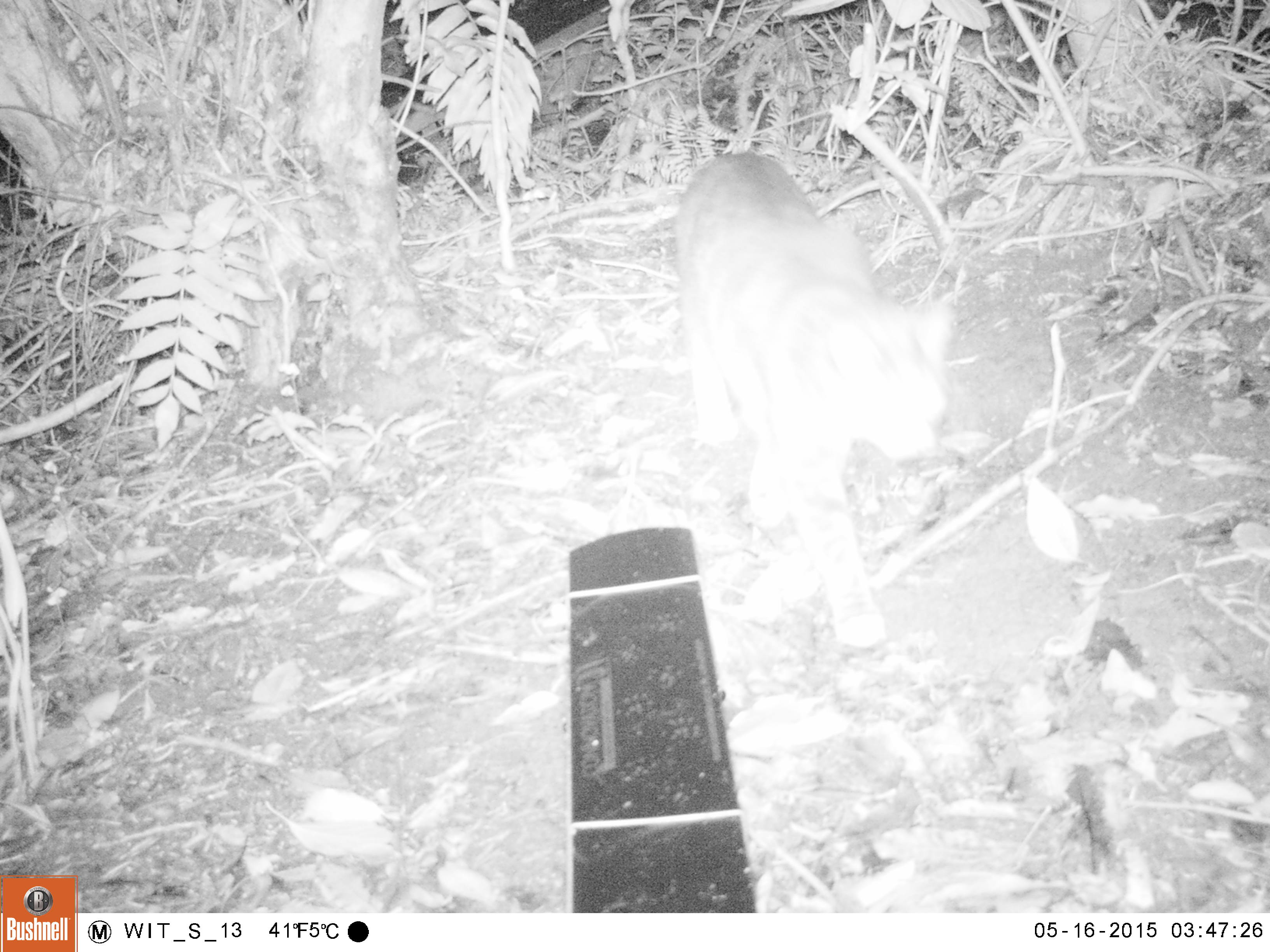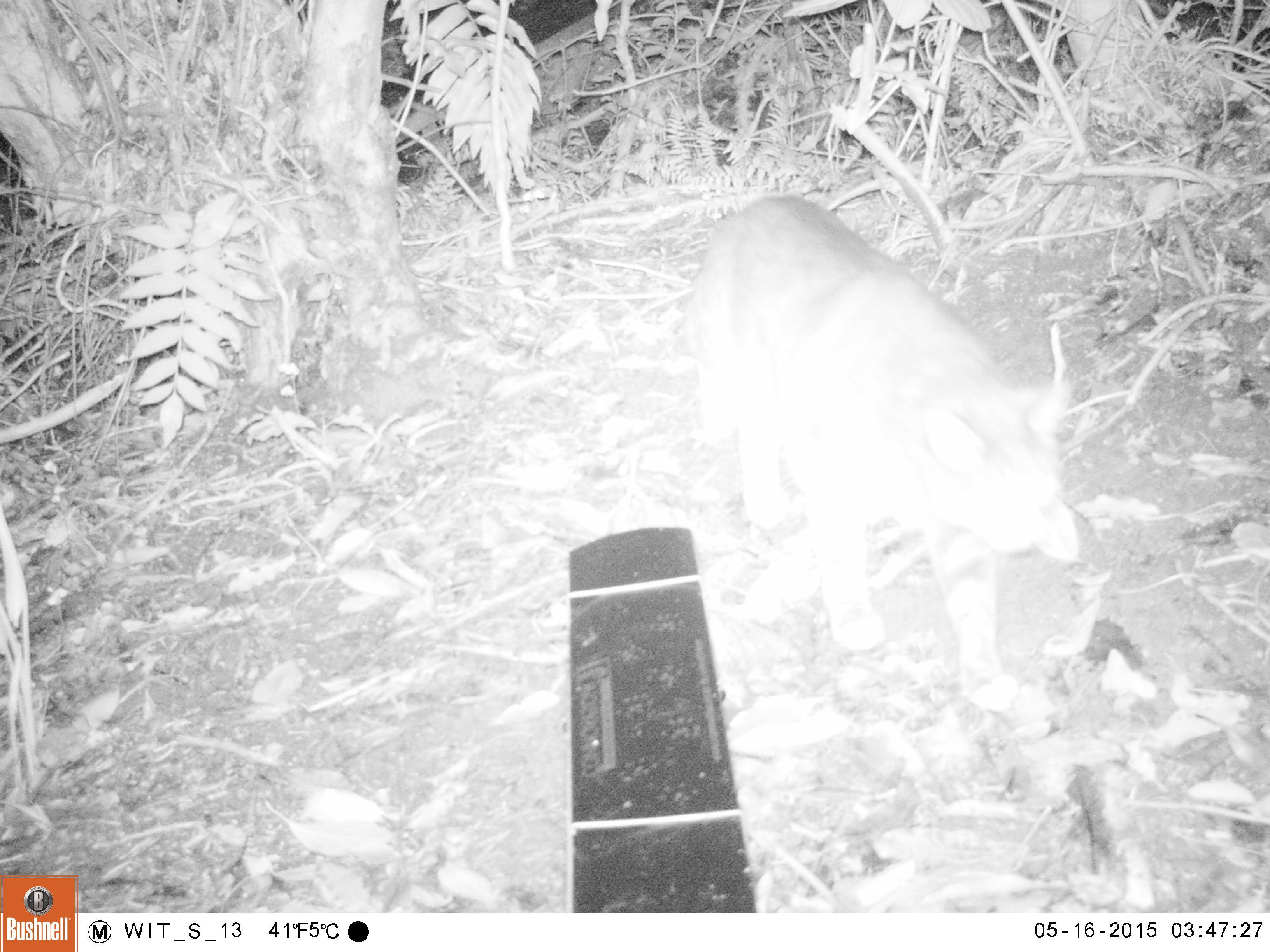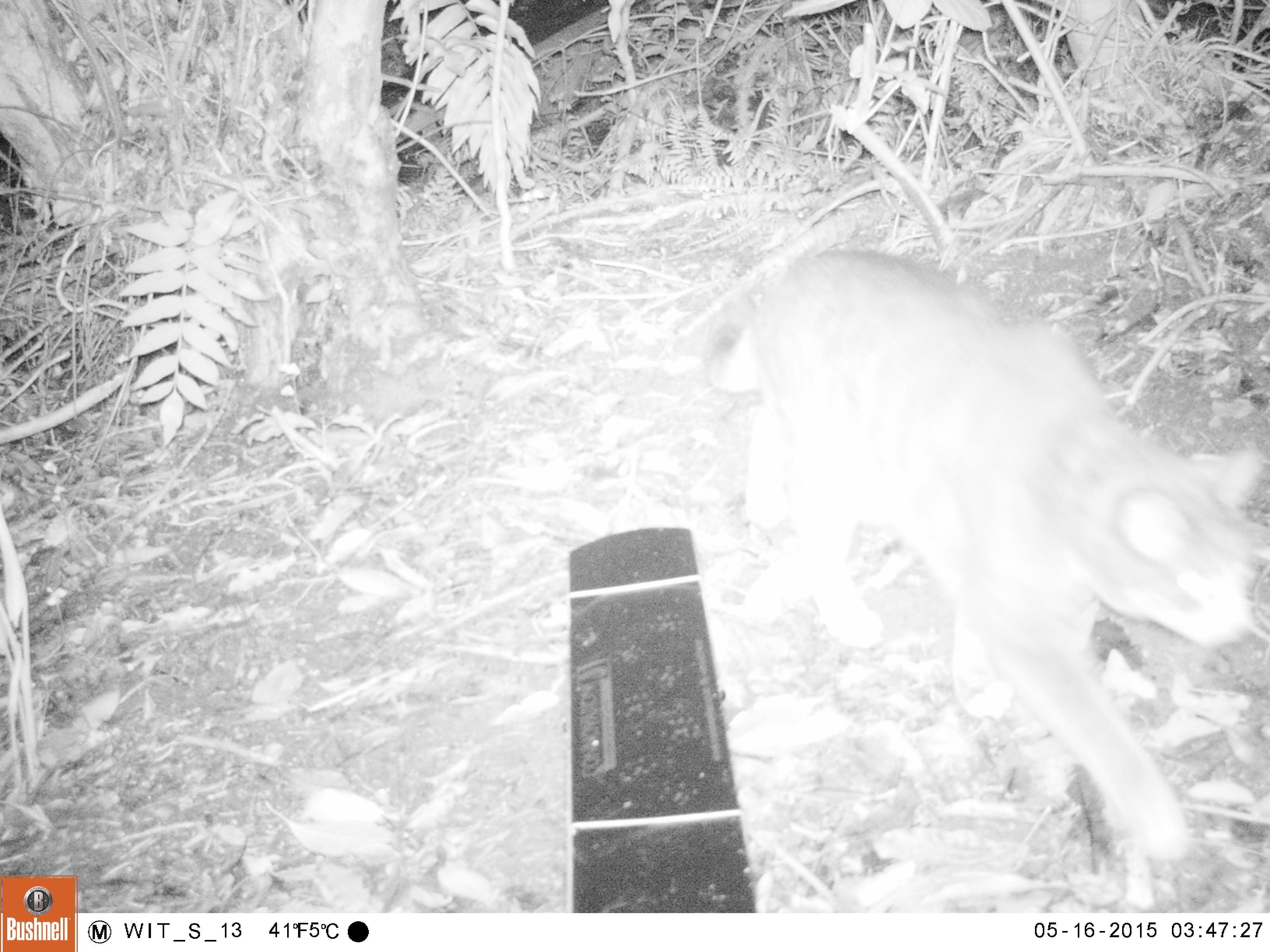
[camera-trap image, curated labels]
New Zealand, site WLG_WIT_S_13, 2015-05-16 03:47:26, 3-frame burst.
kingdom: Animalia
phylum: Chordata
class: Mammalia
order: Carnivora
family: Felidae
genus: Felis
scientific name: Felis catus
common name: domestic cat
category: cat